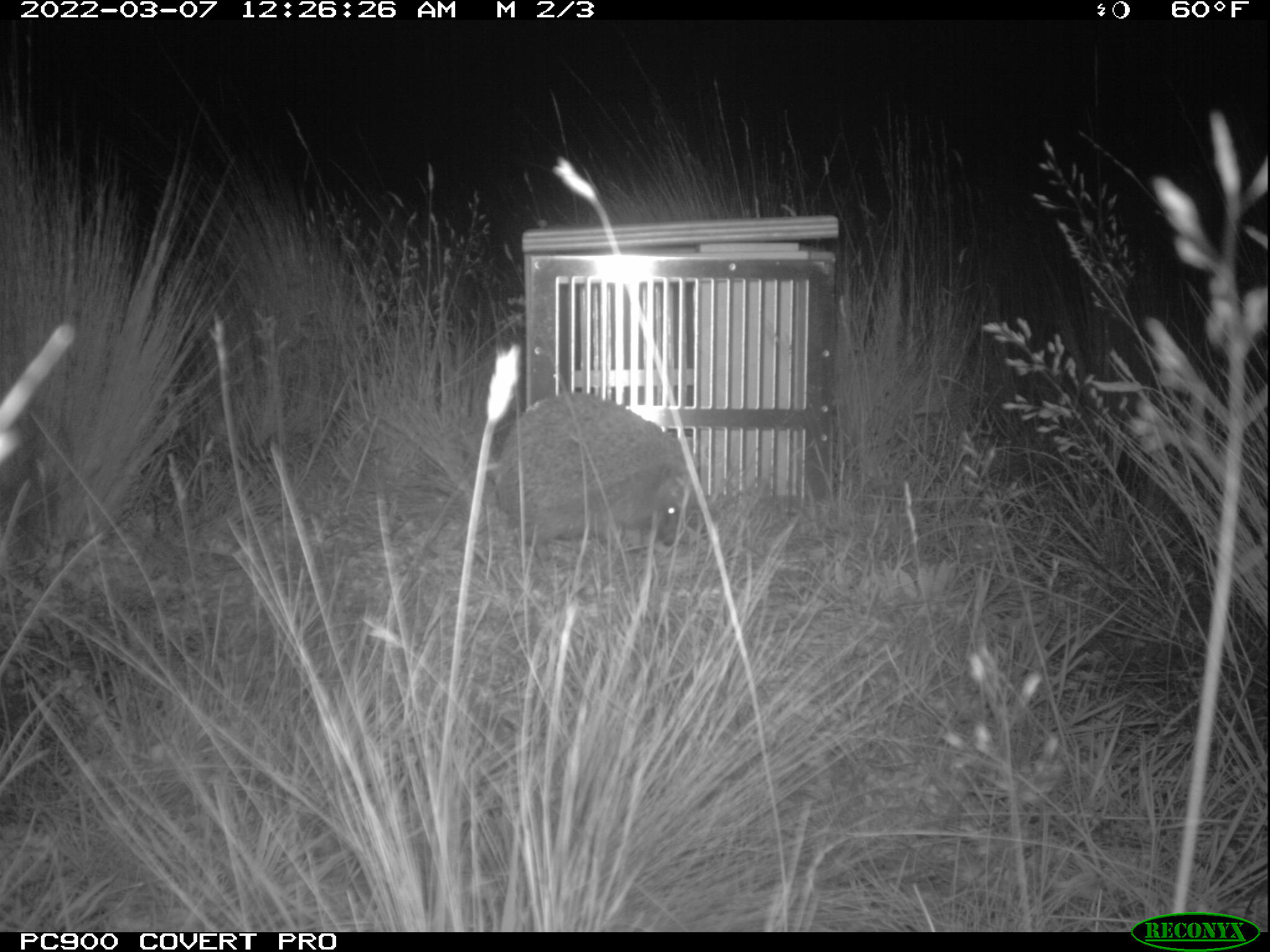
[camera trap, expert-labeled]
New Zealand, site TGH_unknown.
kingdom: Animalia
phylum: Chordata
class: Mammalia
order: Eulipotyphla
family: Erinaceidae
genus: Erinaceus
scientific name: Erinaceus europaeus europaeus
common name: european hedgehog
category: hedgehog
Hedgehog (european hedgehog) (Erinaceus europaeus europaeus).